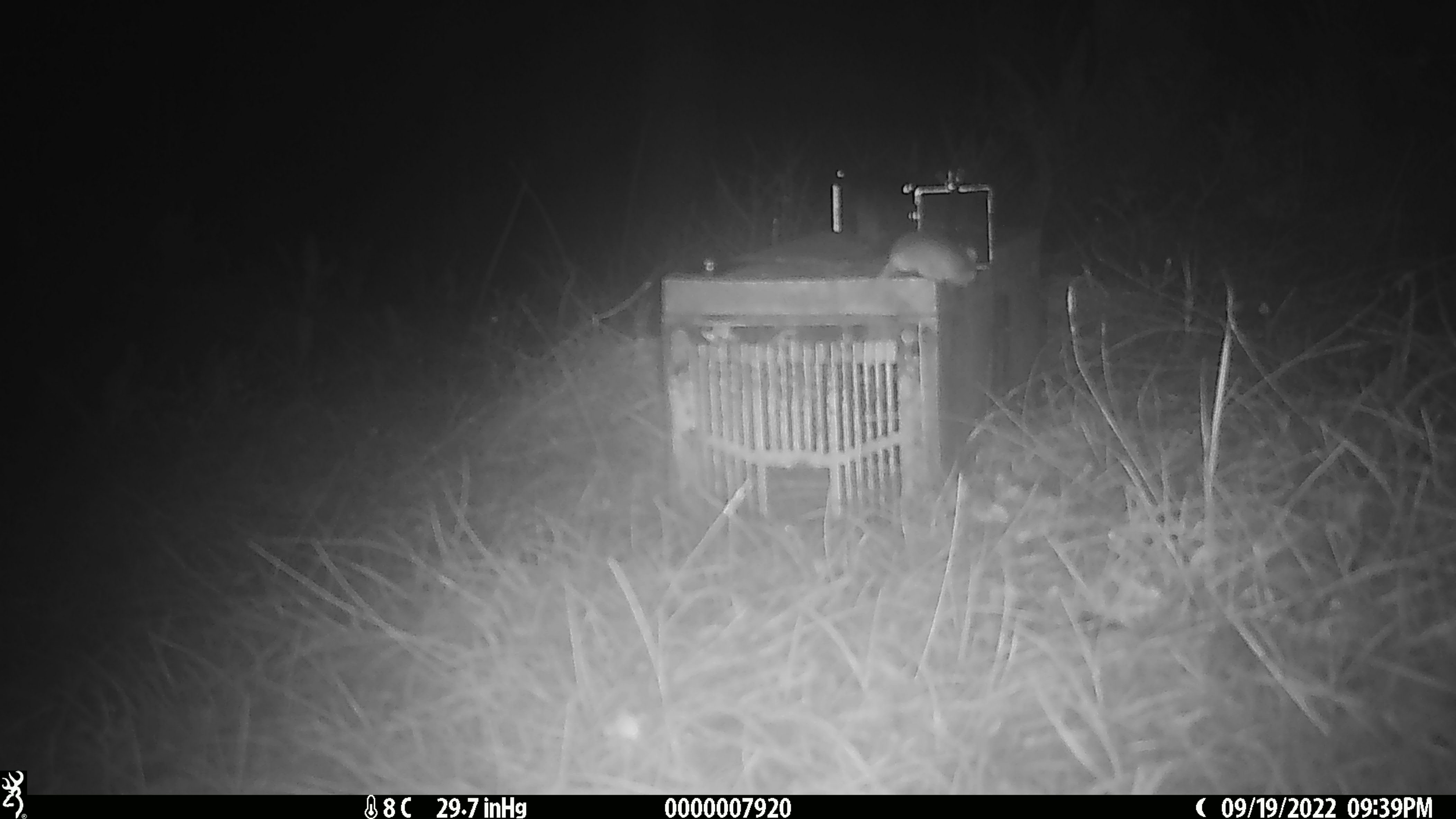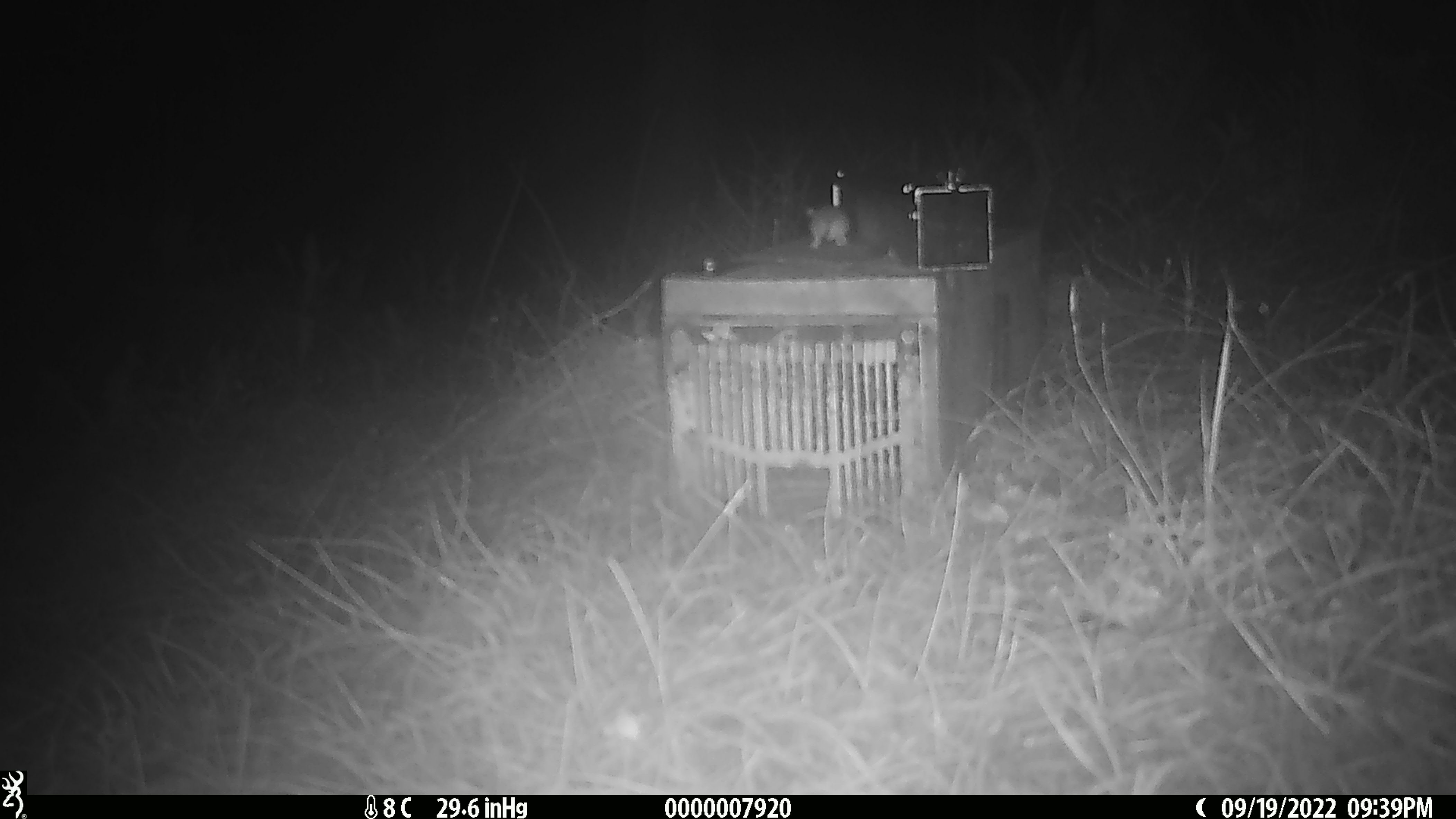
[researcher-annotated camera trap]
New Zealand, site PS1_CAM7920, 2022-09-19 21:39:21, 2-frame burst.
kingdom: Animalia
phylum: Chordata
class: Mammalia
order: Rodentia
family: Muridae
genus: Mus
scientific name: Mus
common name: mouse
Mouse (Mus).